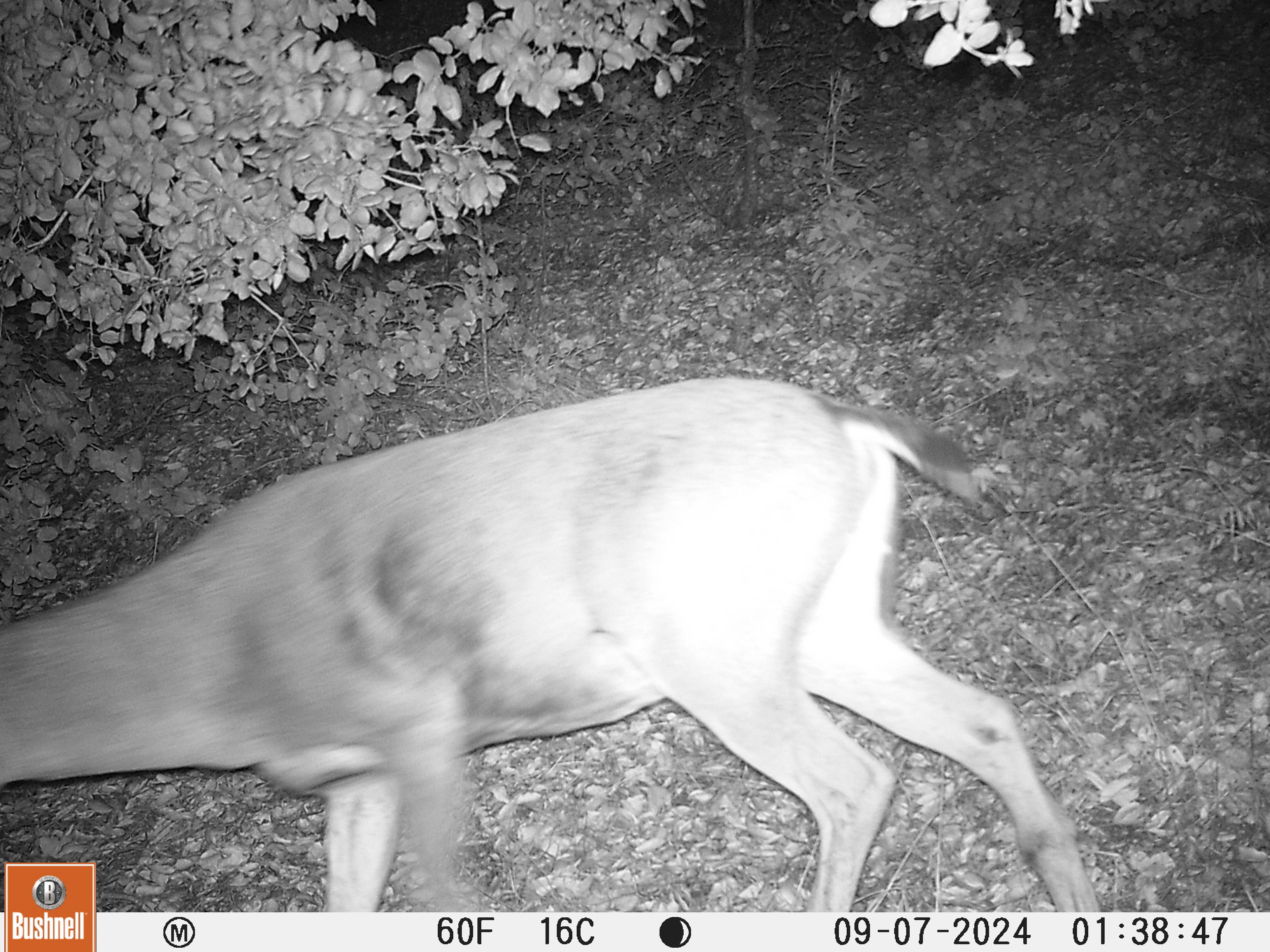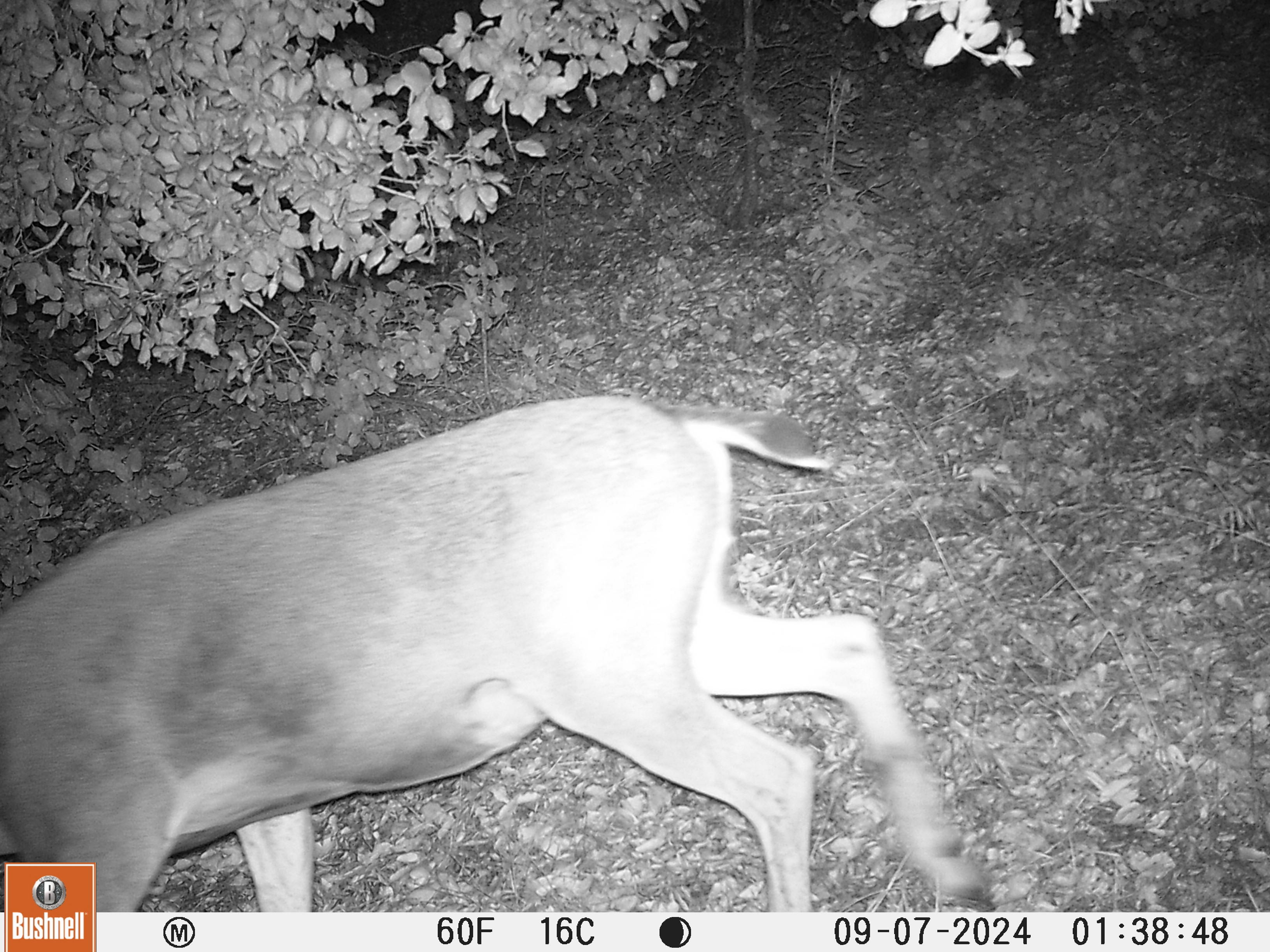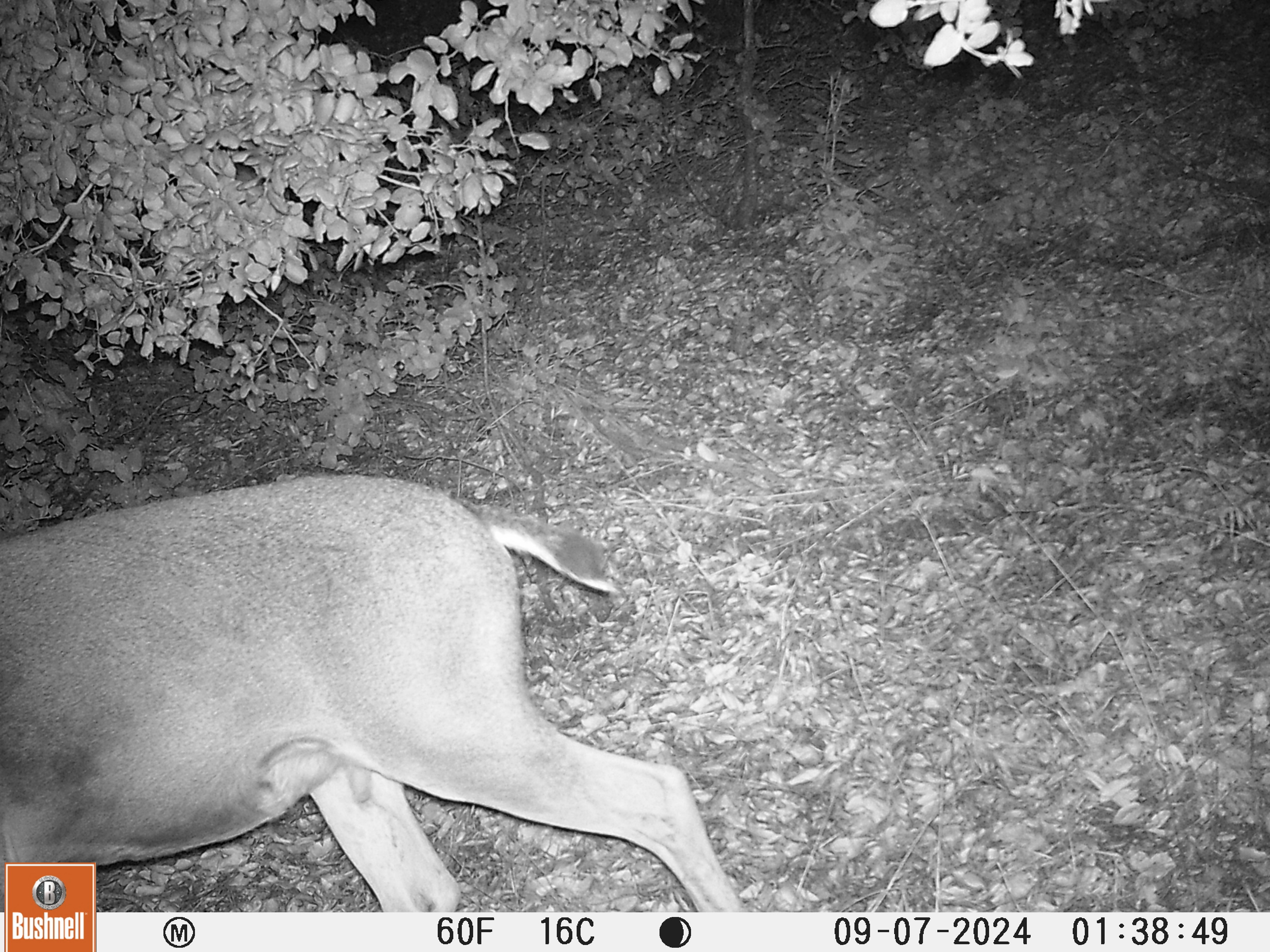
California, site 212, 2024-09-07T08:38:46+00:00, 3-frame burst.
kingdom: Animalia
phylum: Chordata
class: Mammalia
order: Artiodactyla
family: Cervidae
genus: Odocoileus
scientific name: Odocoileus hemionus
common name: mule deer